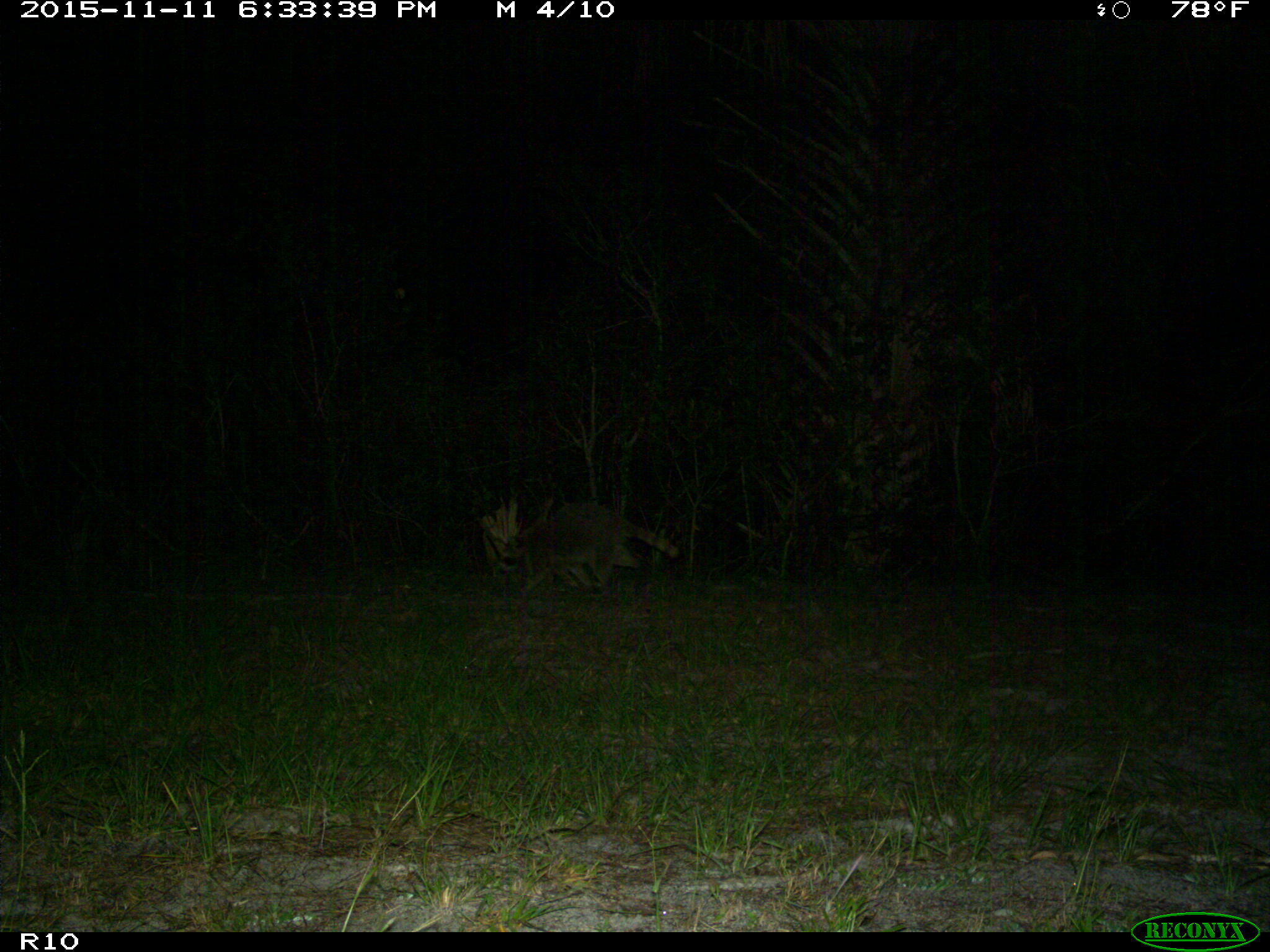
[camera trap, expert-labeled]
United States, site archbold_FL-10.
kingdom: Animalia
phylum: Chordata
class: Mammalia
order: Carnivora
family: Procyonidae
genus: Procyon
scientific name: Procyon lotor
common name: common raccoon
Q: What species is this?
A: Procyon lotor (common raccoon).